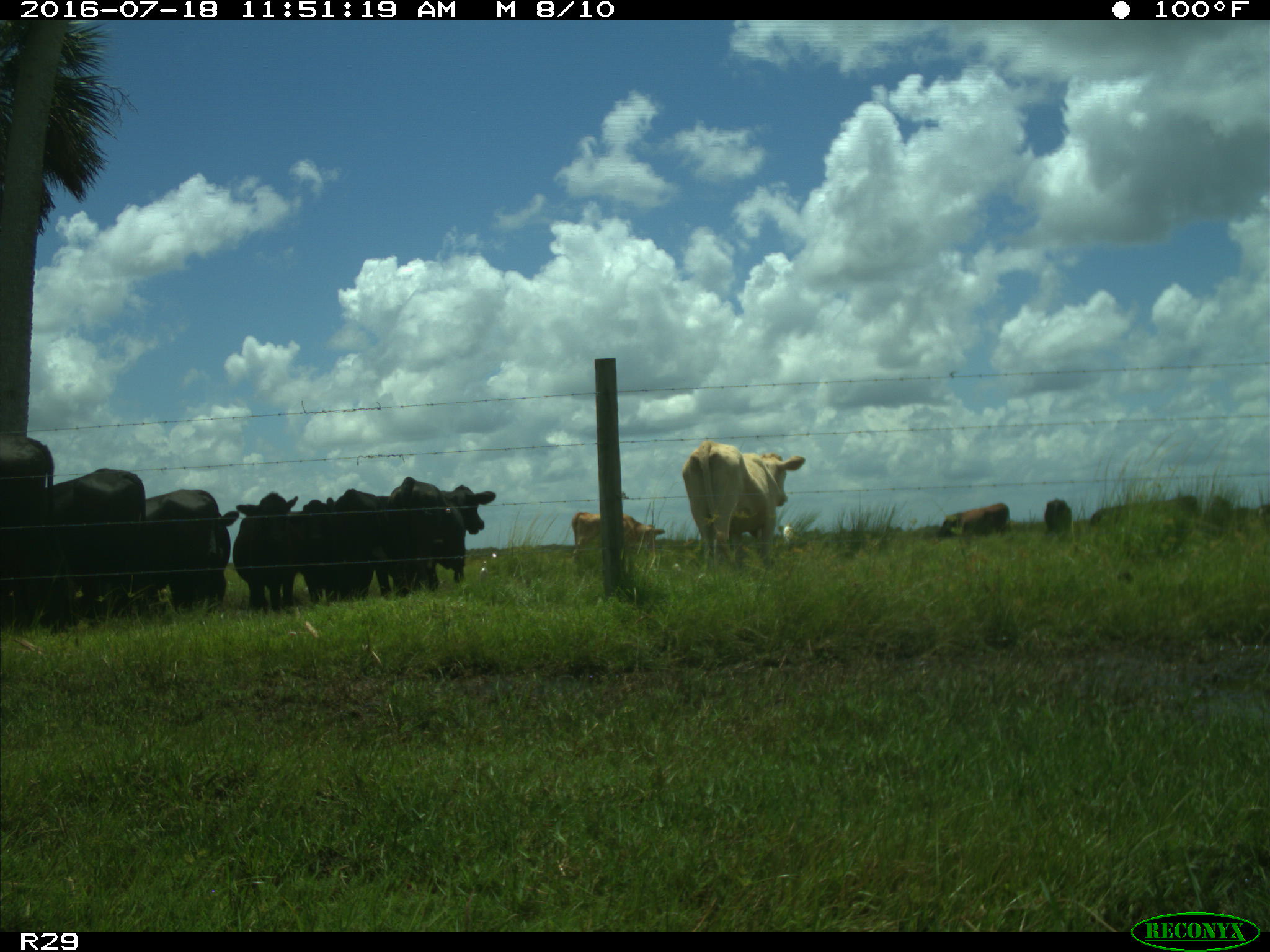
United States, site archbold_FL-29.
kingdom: Animalia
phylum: Chordata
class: Mammalia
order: Artiodactyla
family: Bovidae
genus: Bos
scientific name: Bos taurus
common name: domestic cow